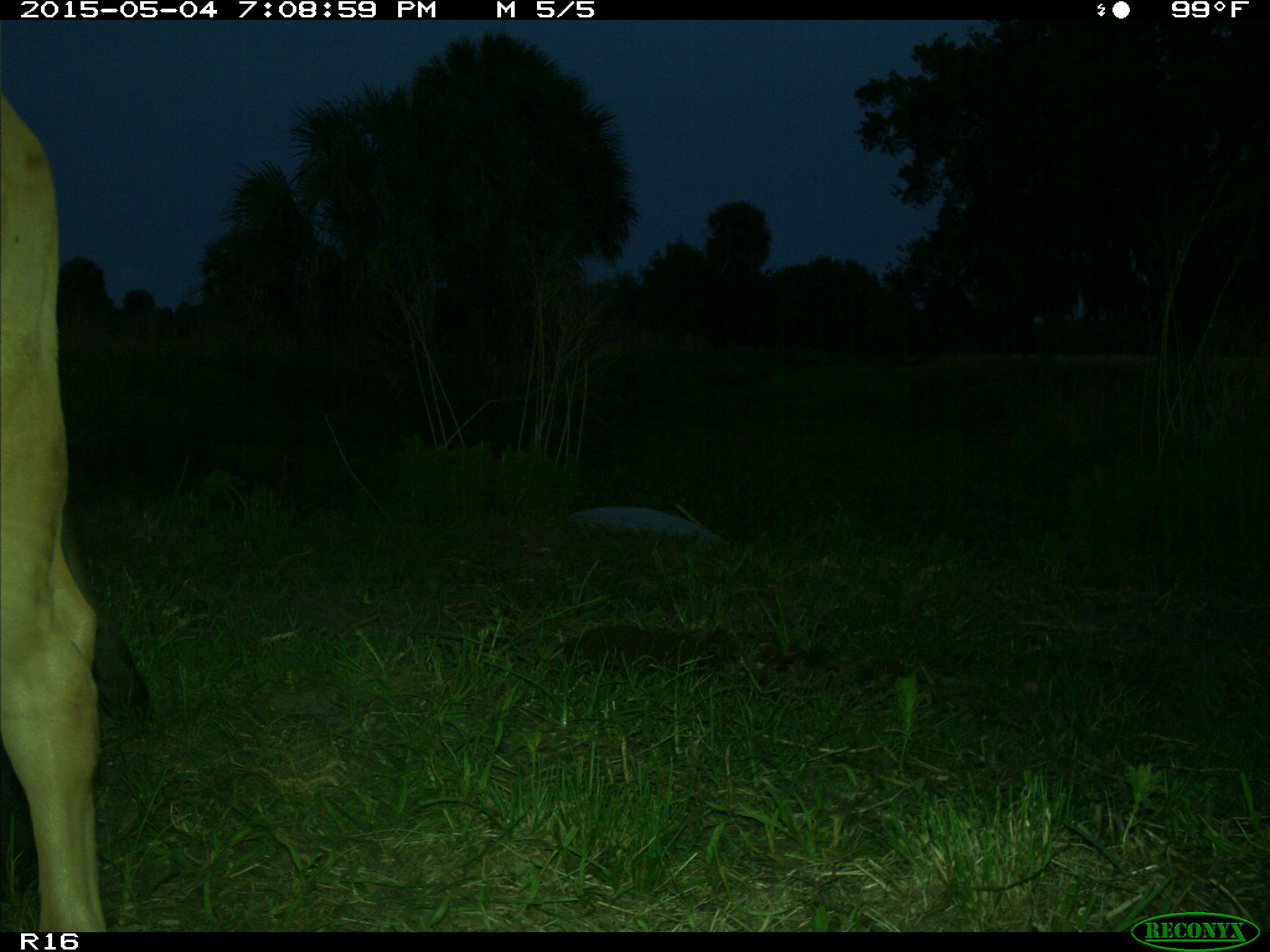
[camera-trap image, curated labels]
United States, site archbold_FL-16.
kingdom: Animalia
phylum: Chordata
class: Mammalia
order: Artiodactyla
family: Bovidae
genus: Bos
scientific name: Bos taurus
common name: domestic cow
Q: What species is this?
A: Bos taurus (domestic cow).